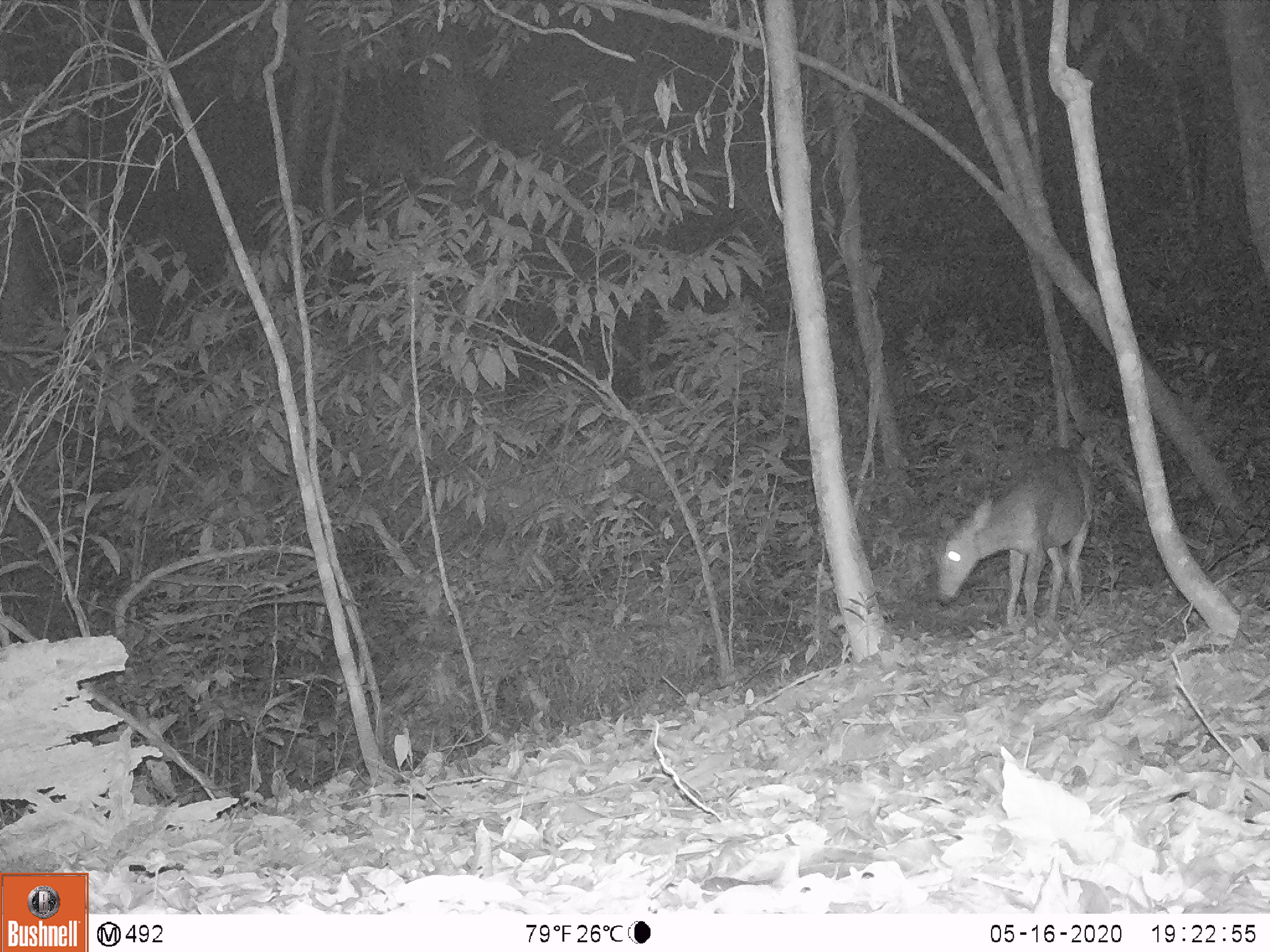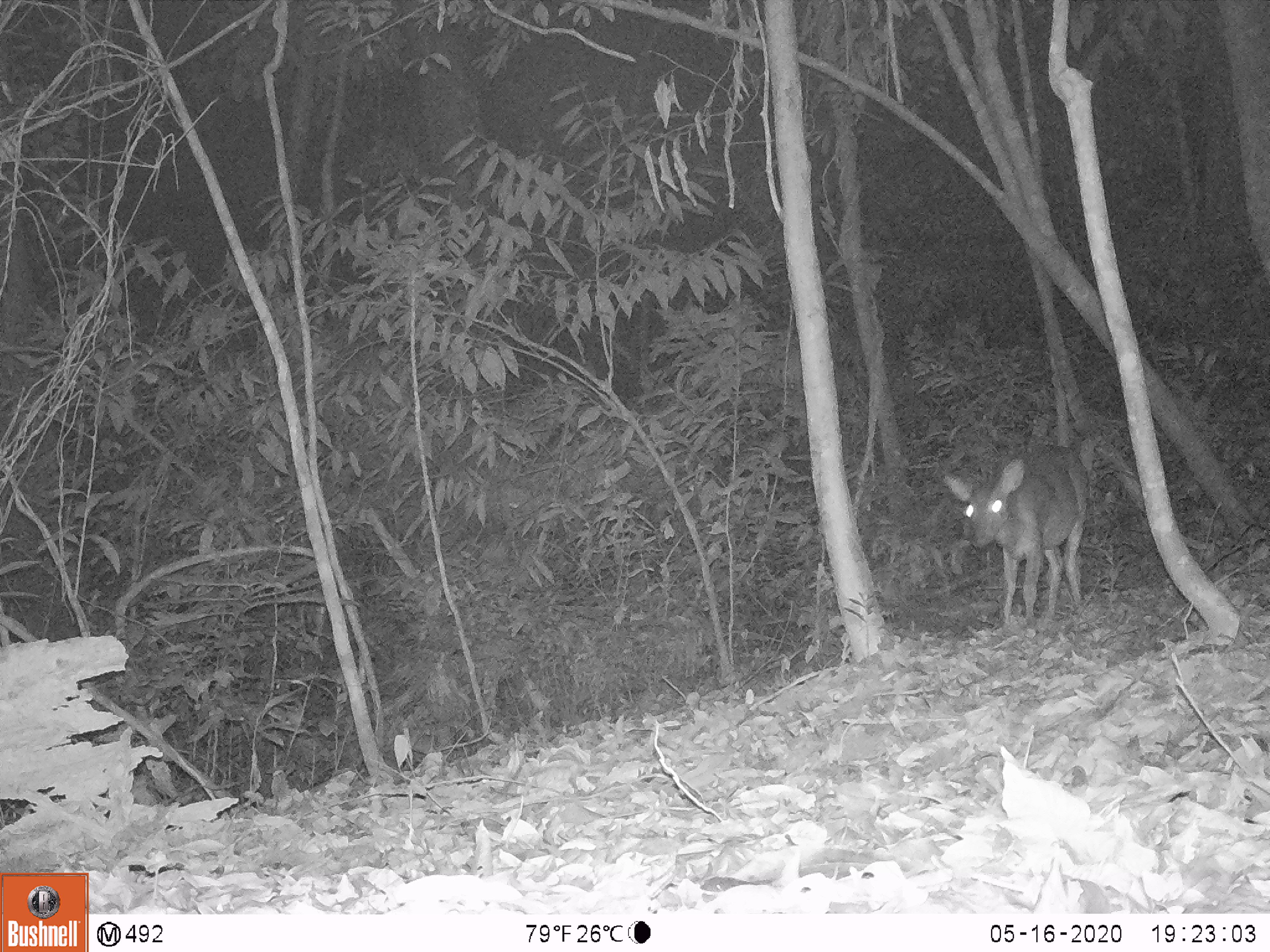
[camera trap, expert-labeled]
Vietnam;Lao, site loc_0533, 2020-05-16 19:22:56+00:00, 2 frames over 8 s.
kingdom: Animalia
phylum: Chordata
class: Mammalia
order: Artiodactyla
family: Cervidae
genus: Muntiacus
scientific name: Muntiacus vuquangensis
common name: large-antlered muntjac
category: large antlered muntjac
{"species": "large antlered muntjac (large-antlered muntjac) (Muntiacus vuquangensis)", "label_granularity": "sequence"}